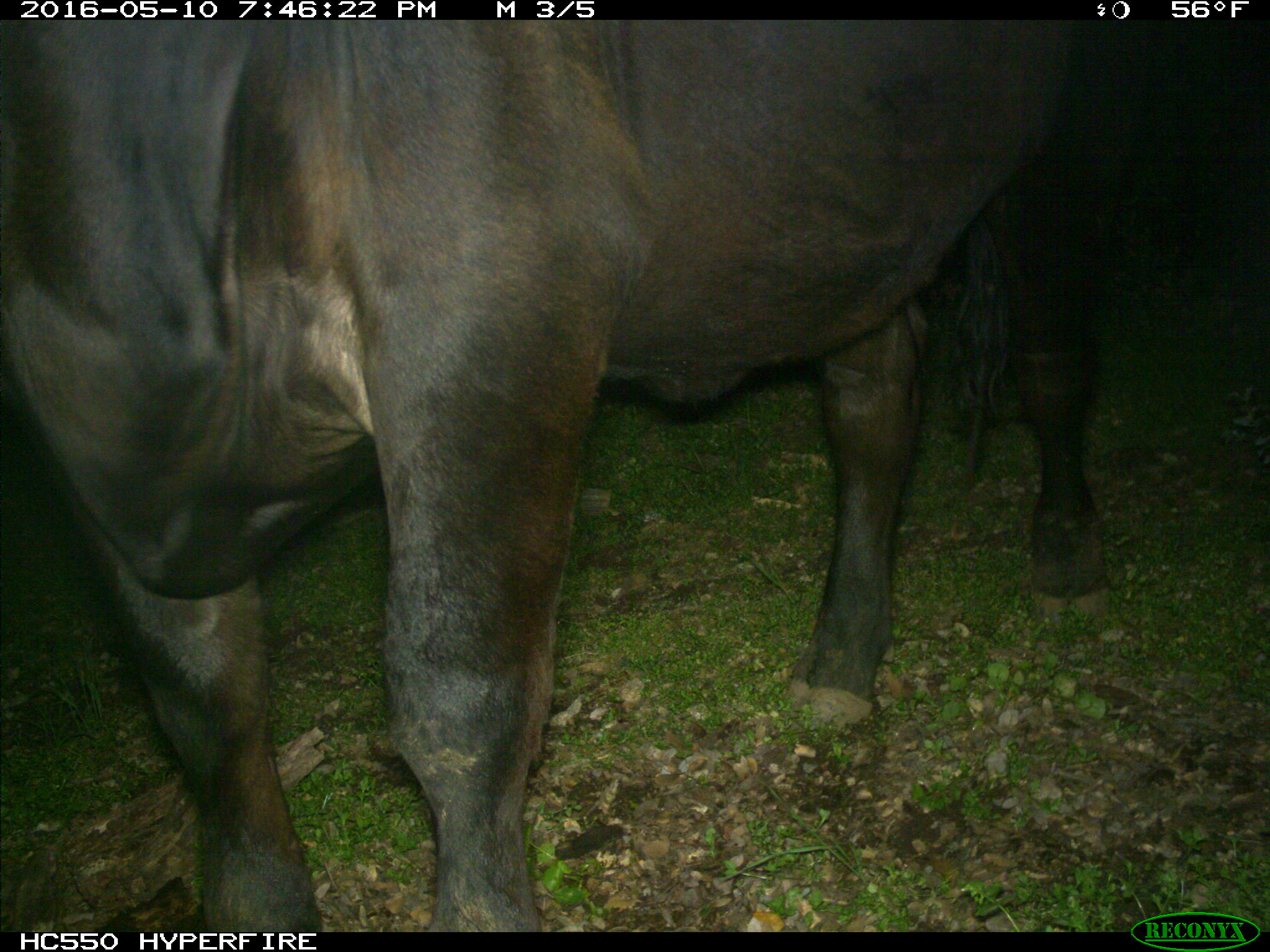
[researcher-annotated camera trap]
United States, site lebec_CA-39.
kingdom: Animalia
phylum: Chordata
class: Mammalia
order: Artiodactyla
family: Bovidae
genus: Bos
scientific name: Bos taurus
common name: domestic cow